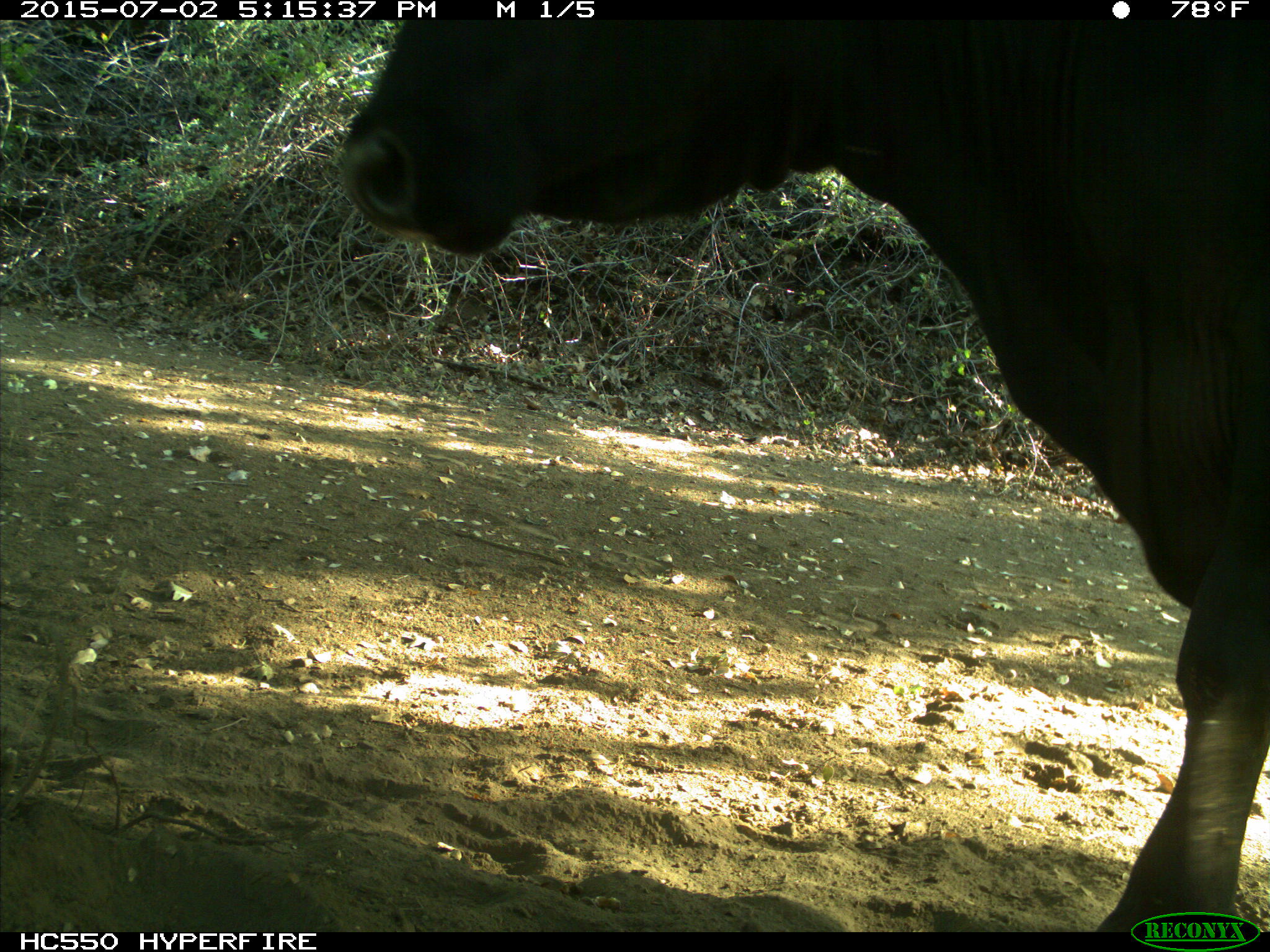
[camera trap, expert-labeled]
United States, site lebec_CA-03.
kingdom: Animalia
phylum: Chordata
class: Mammalia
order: Artiodactyla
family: Bovidae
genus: Bos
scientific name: Bos taurus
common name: domestic cow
Bos taurus (domestic cow).